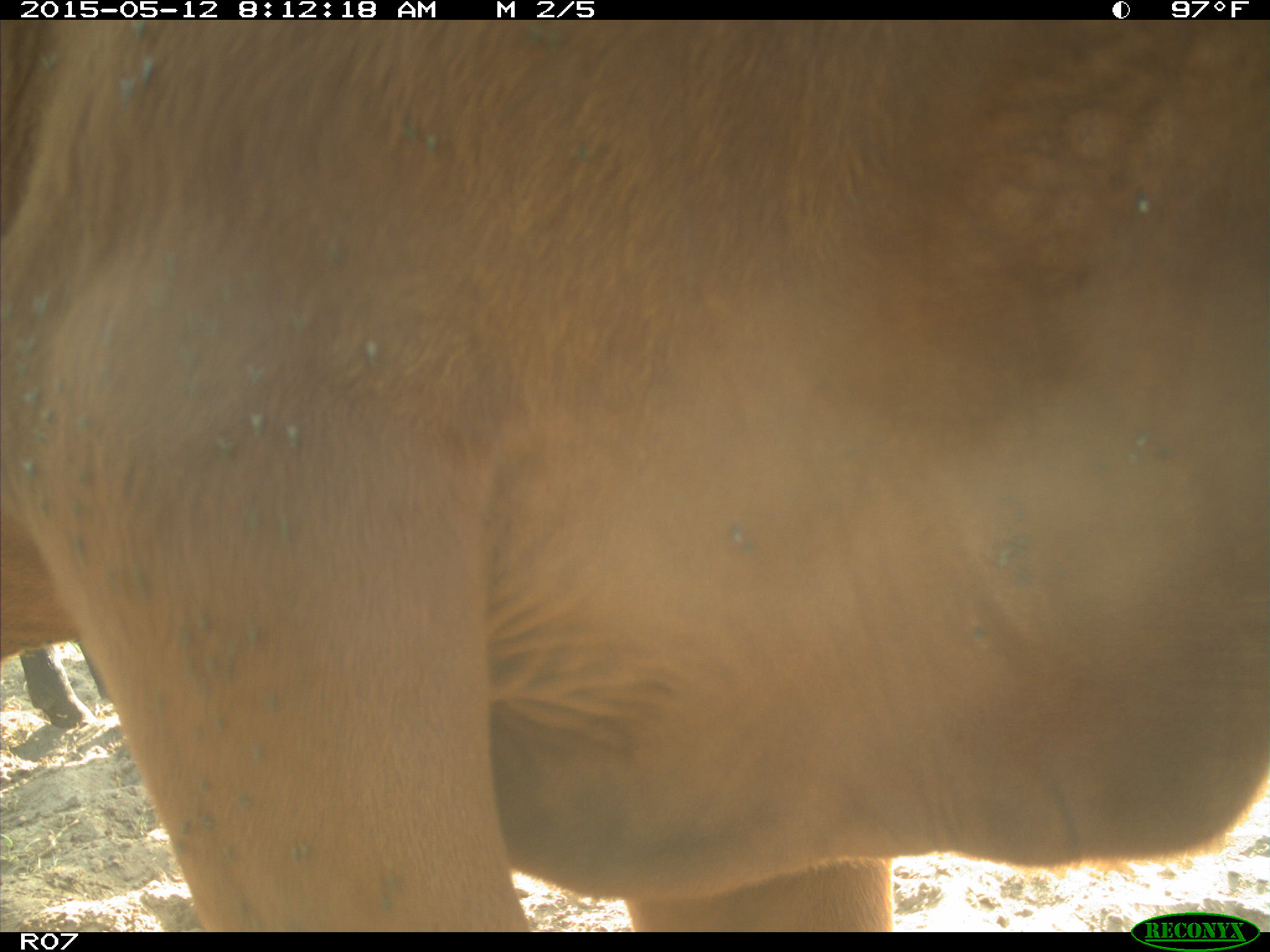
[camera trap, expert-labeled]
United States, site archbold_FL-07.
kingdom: Animalia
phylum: Chordata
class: Mammalia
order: Artiodactyla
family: Bovidae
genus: Bos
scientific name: Bos taurus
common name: domestic cow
Bos taurus (domestic cow).